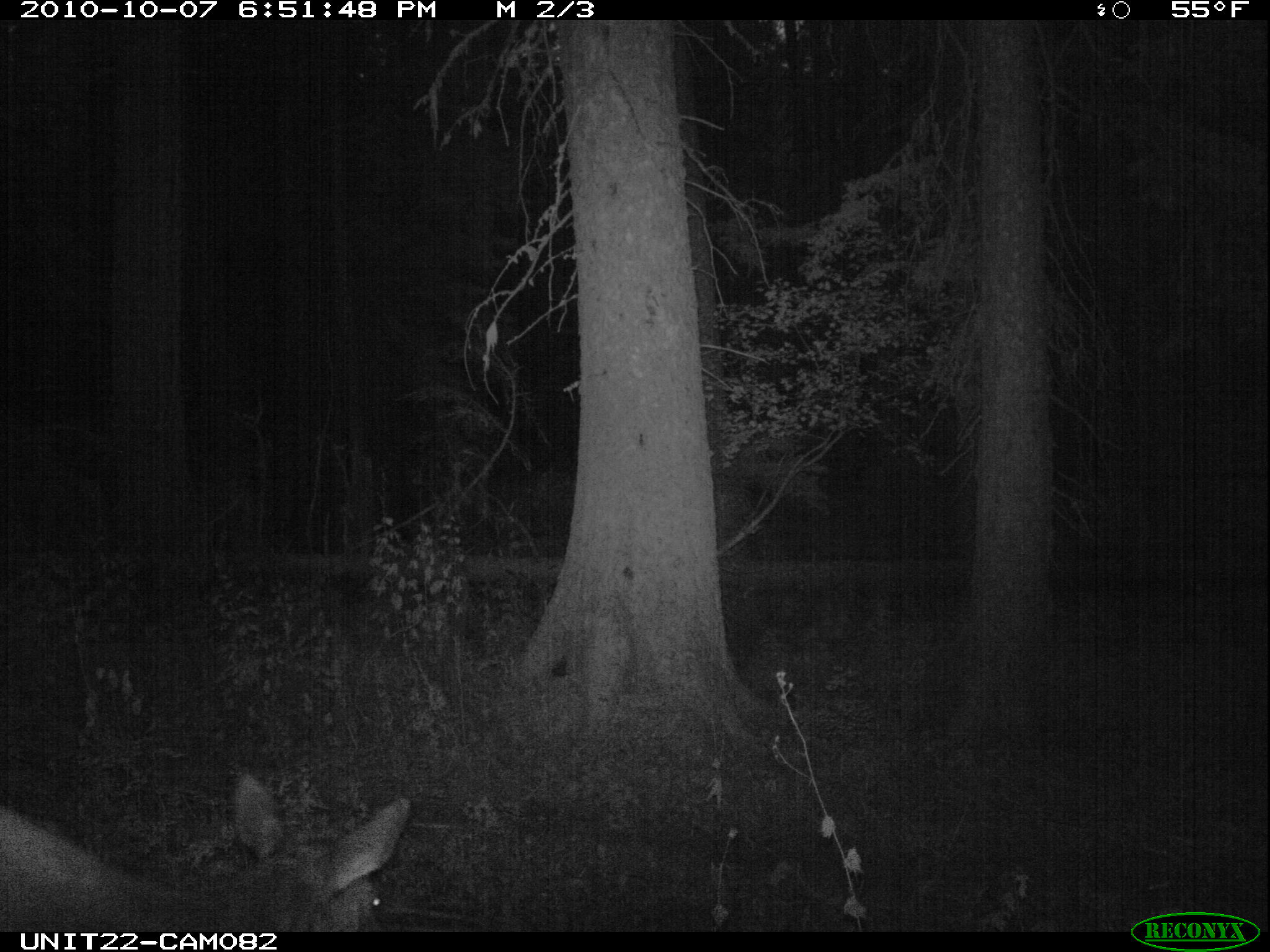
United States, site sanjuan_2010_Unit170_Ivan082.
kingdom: Animalia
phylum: Chordata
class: Mammalia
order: Artiodactyla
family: Cervidae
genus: Cervus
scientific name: Cervus elaphus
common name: red deer